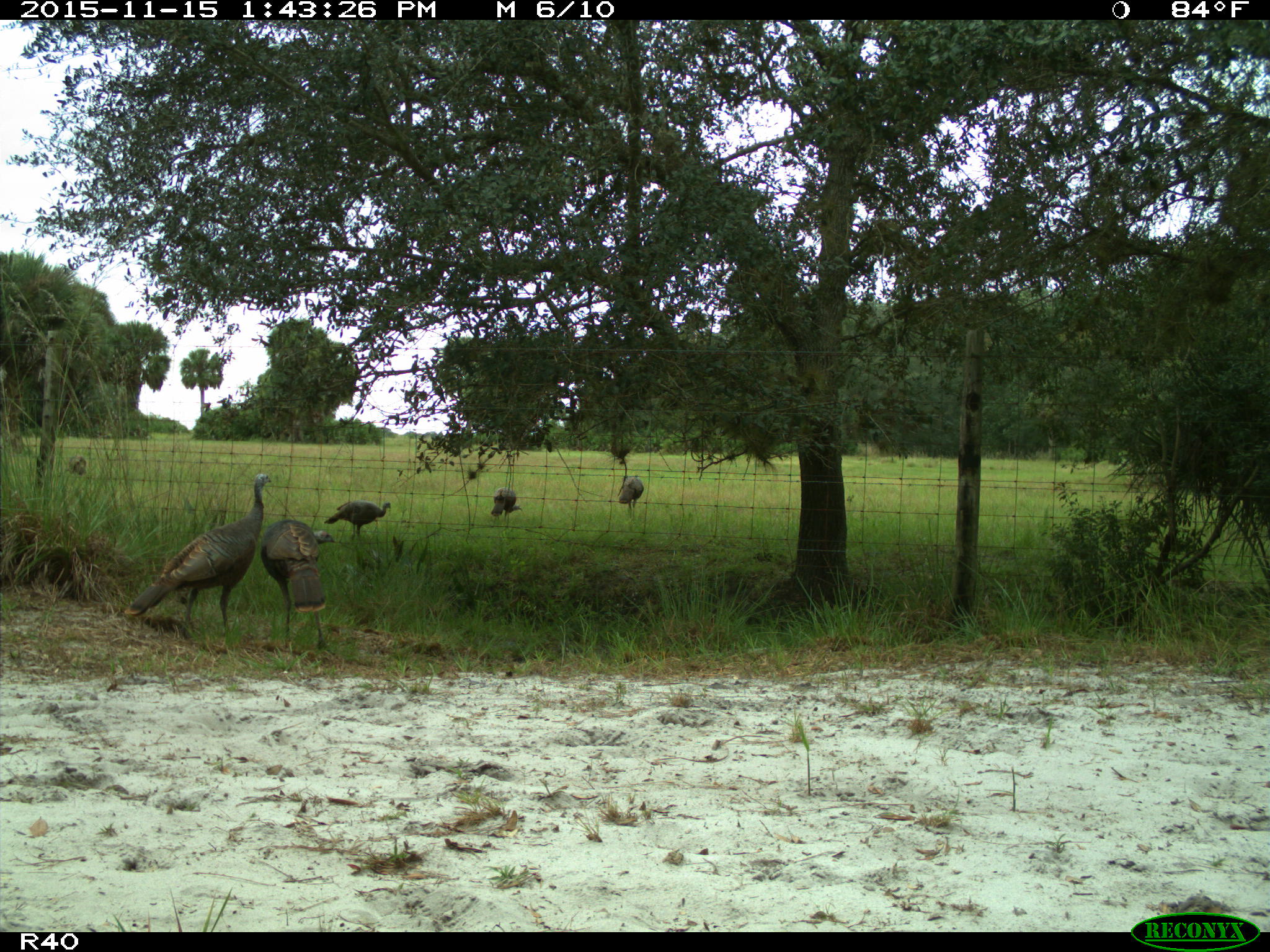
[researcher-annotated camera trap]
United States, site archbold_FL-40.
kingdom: Animalia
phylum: Chordata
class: Aves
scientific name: Aves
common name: birds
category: unidentified bird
Unidentified bird (birds) (Aves).